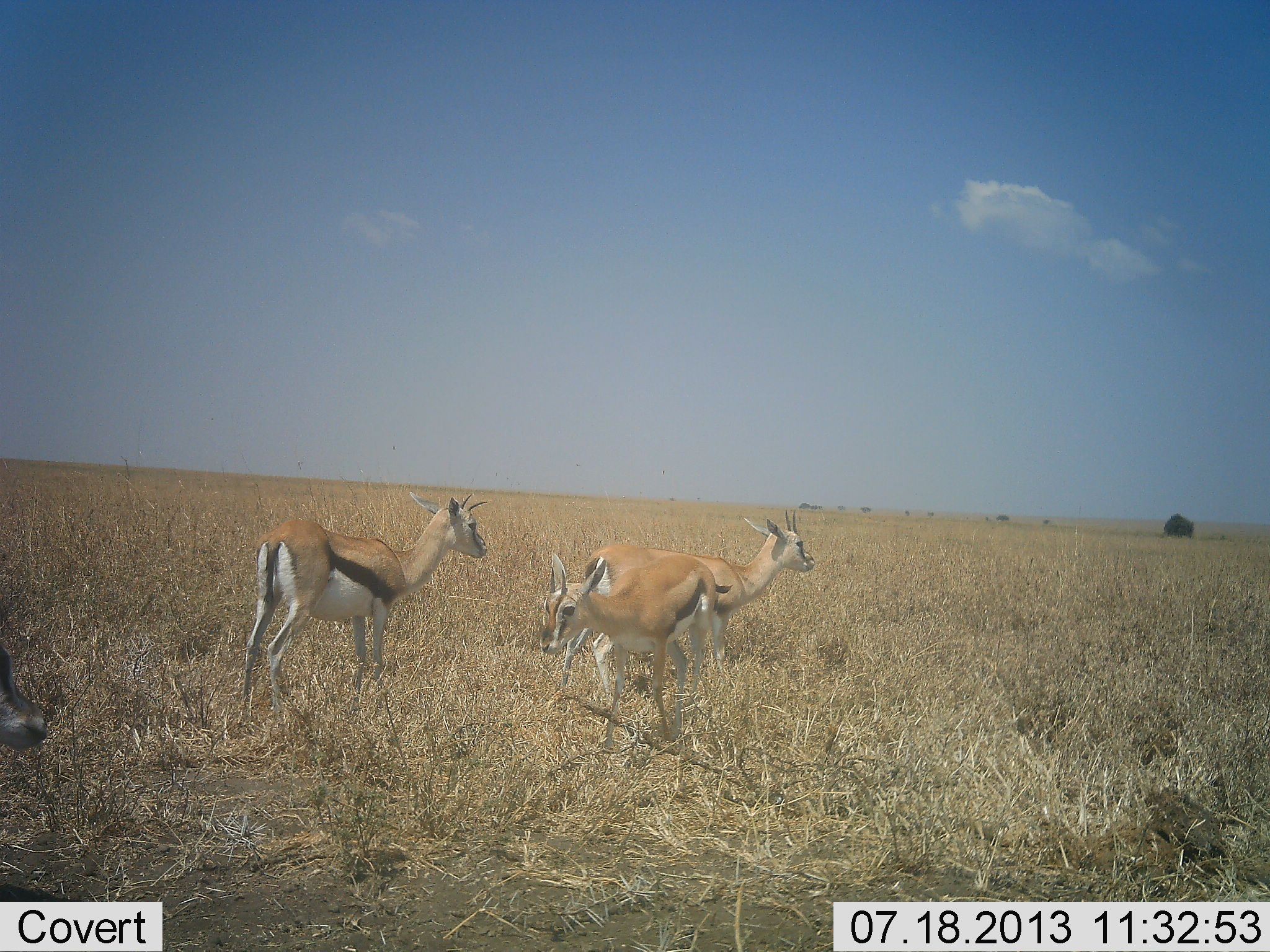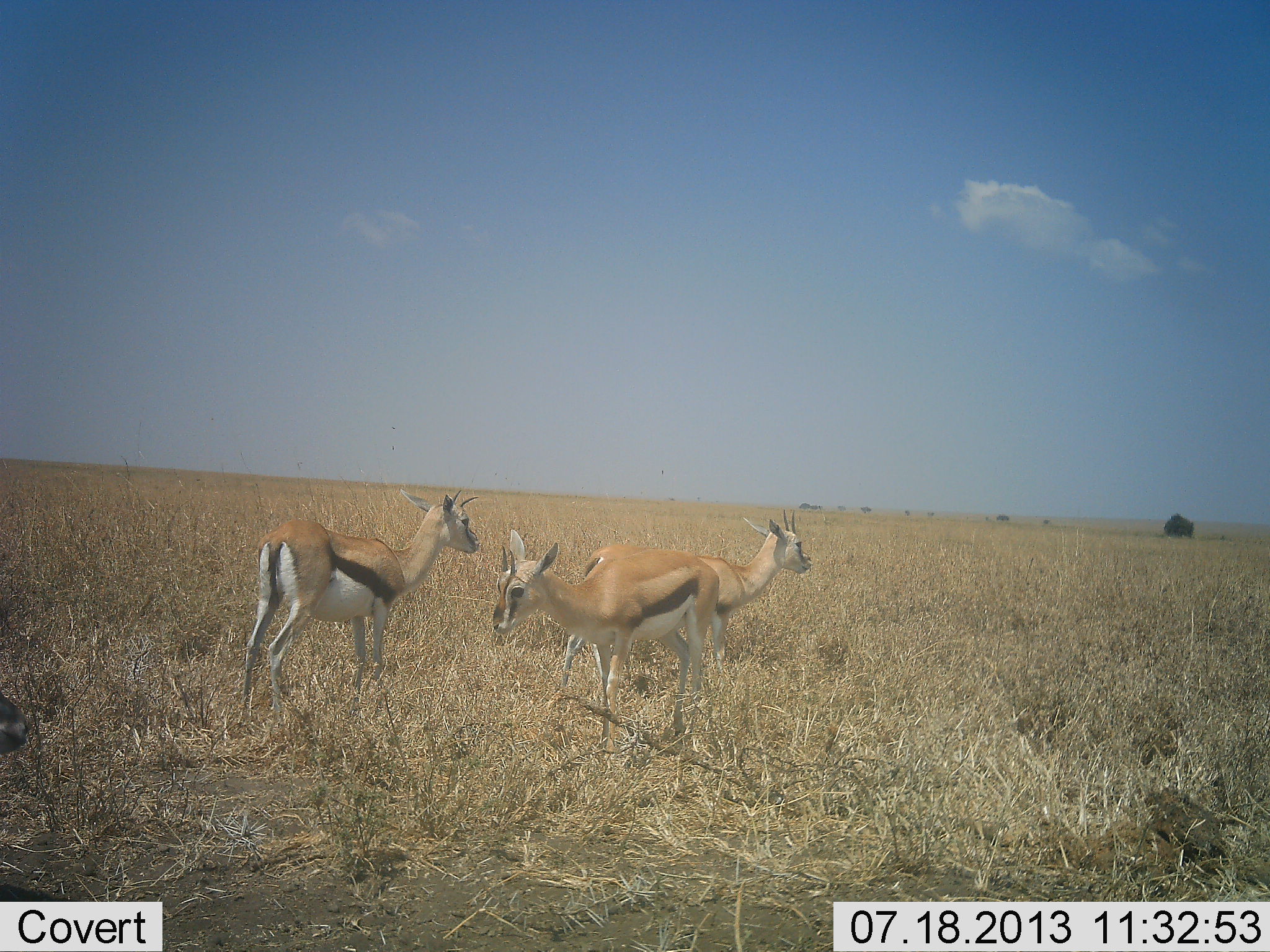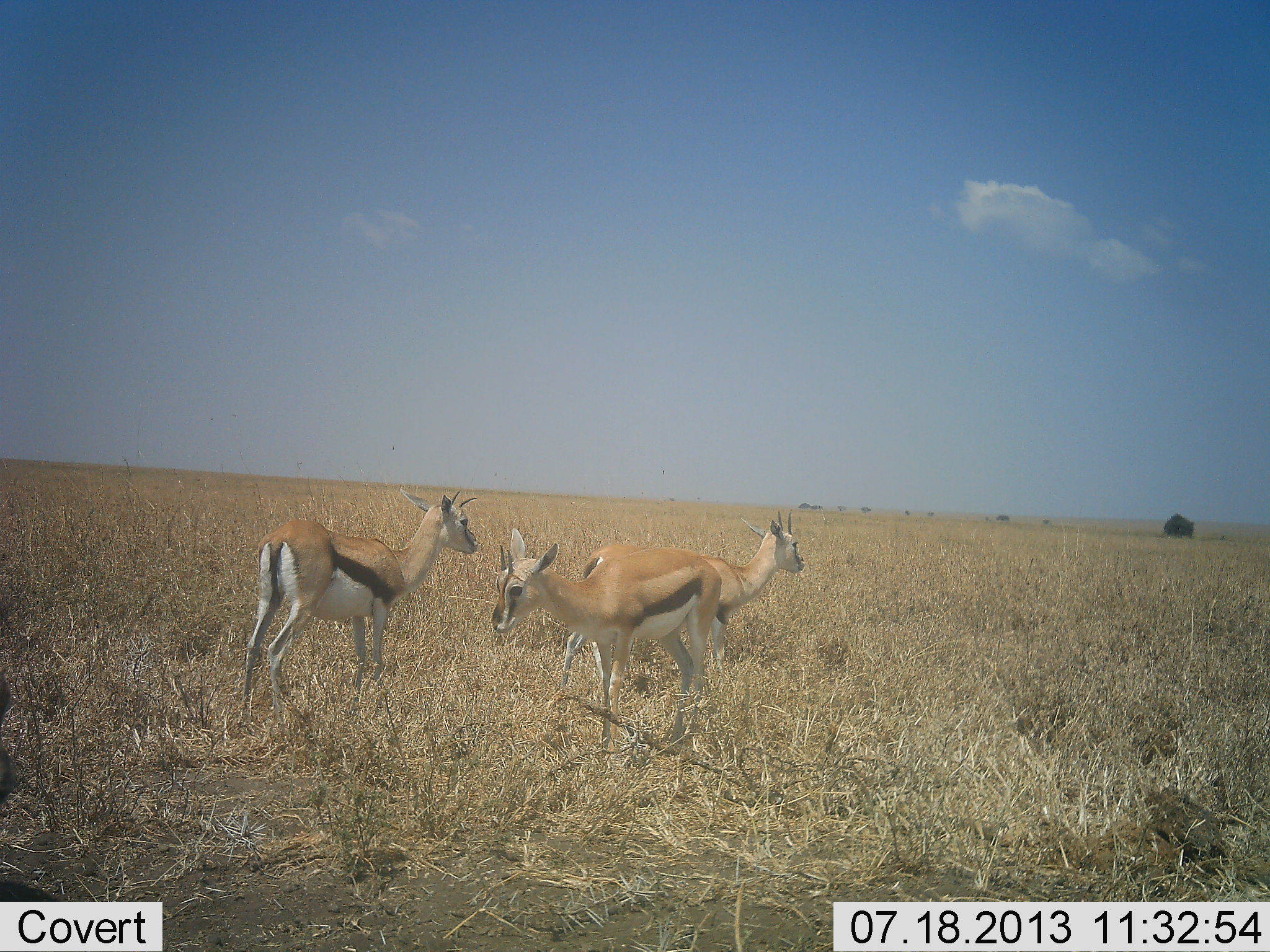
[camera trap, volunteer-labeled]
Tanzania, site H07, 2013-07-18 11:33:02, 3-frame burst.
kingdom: Animalia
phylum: Chordata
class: Mammalia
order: Artiodactyla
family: Bovidae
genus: Eudorcas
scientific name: Eudorcas thomsonii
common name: thomson's gazelle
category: gazellethomsons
Gazellethomsons (thomson's gazelle) (Eudorcas thomsonii), count 4. Behavior (volunteer vote fractions): standing 85%, resting 0%, moving 27%, interacting 8%. Young present (vote fraction): 0%. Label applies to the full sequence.